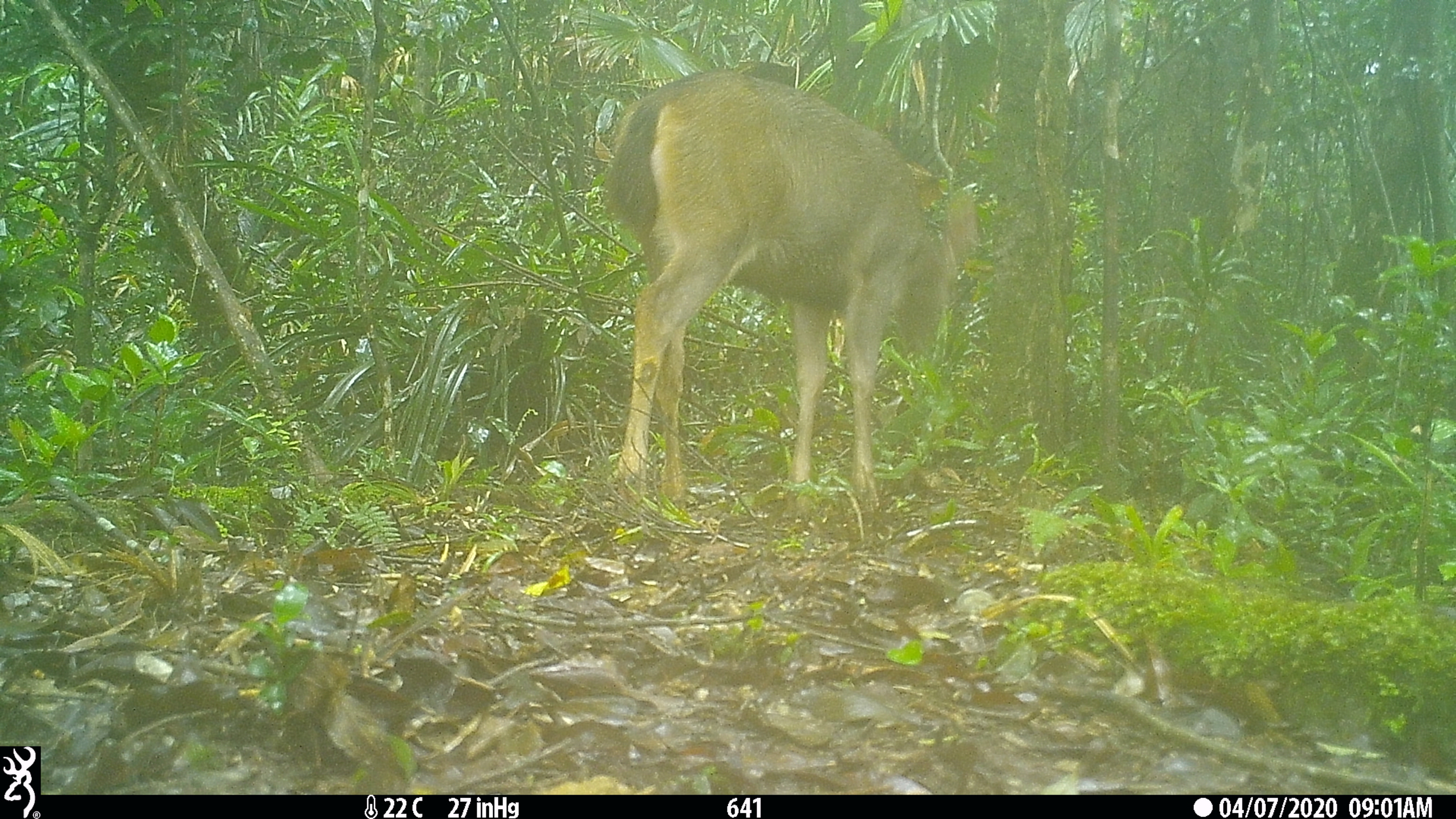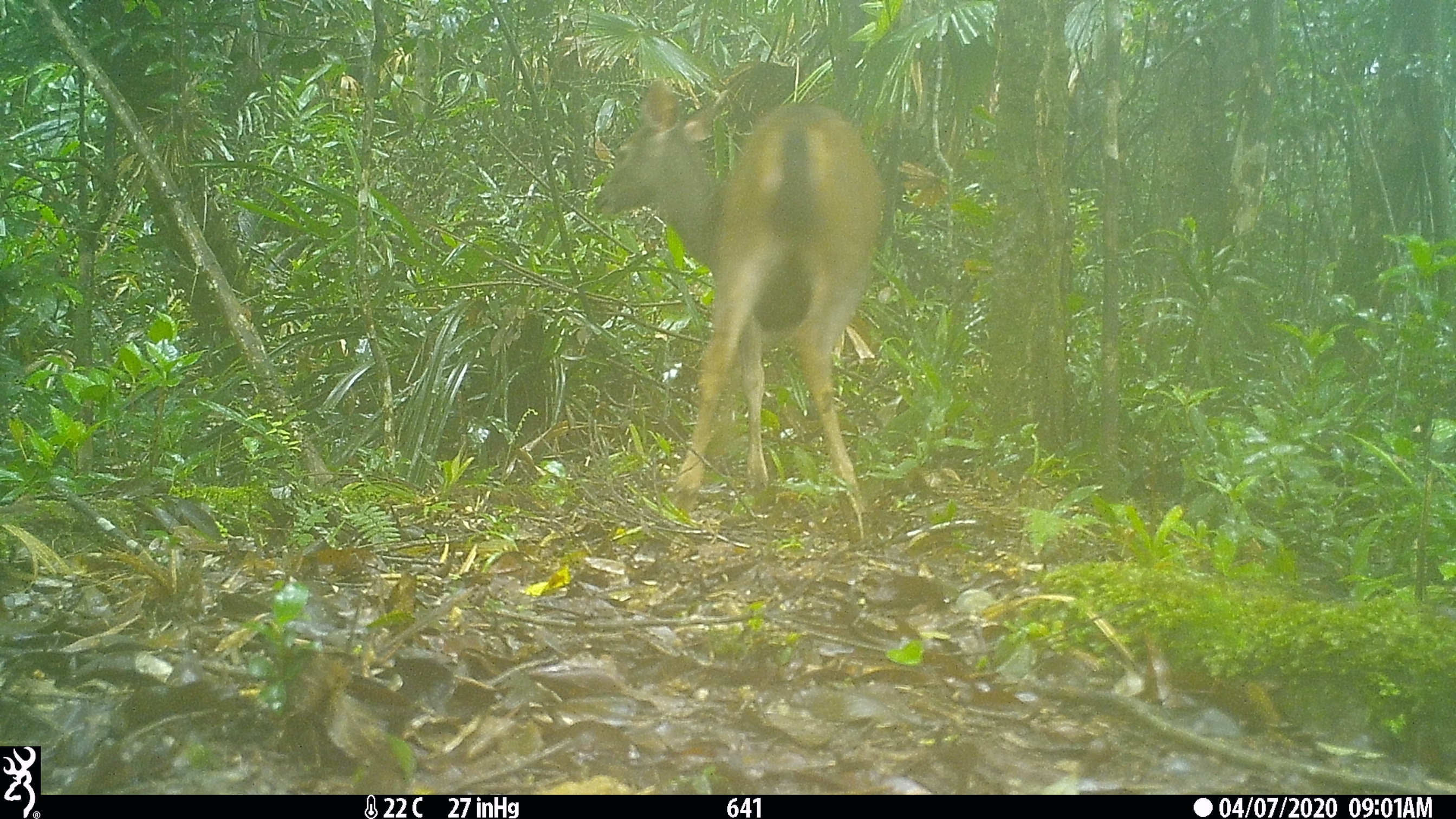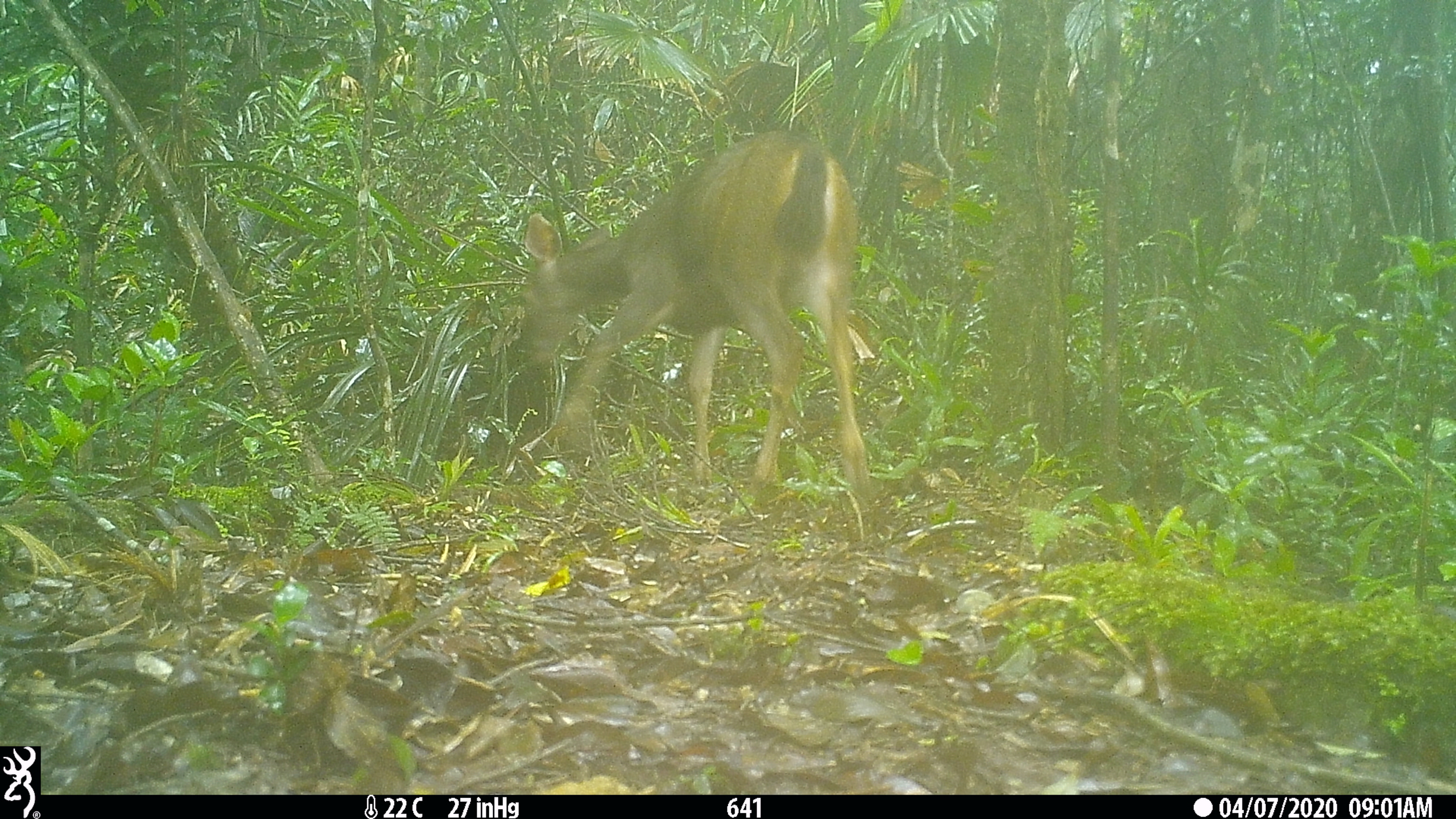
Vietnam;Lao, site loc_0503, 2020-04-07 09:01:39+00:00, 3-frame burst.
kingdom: Animalia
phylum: Chordata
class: Mammalia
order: Artiodactyla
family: Cervidae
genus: Rusa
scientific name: Rusa unicolor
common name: sambar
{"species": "sambar (Rusa unicolor)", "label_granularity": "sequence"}